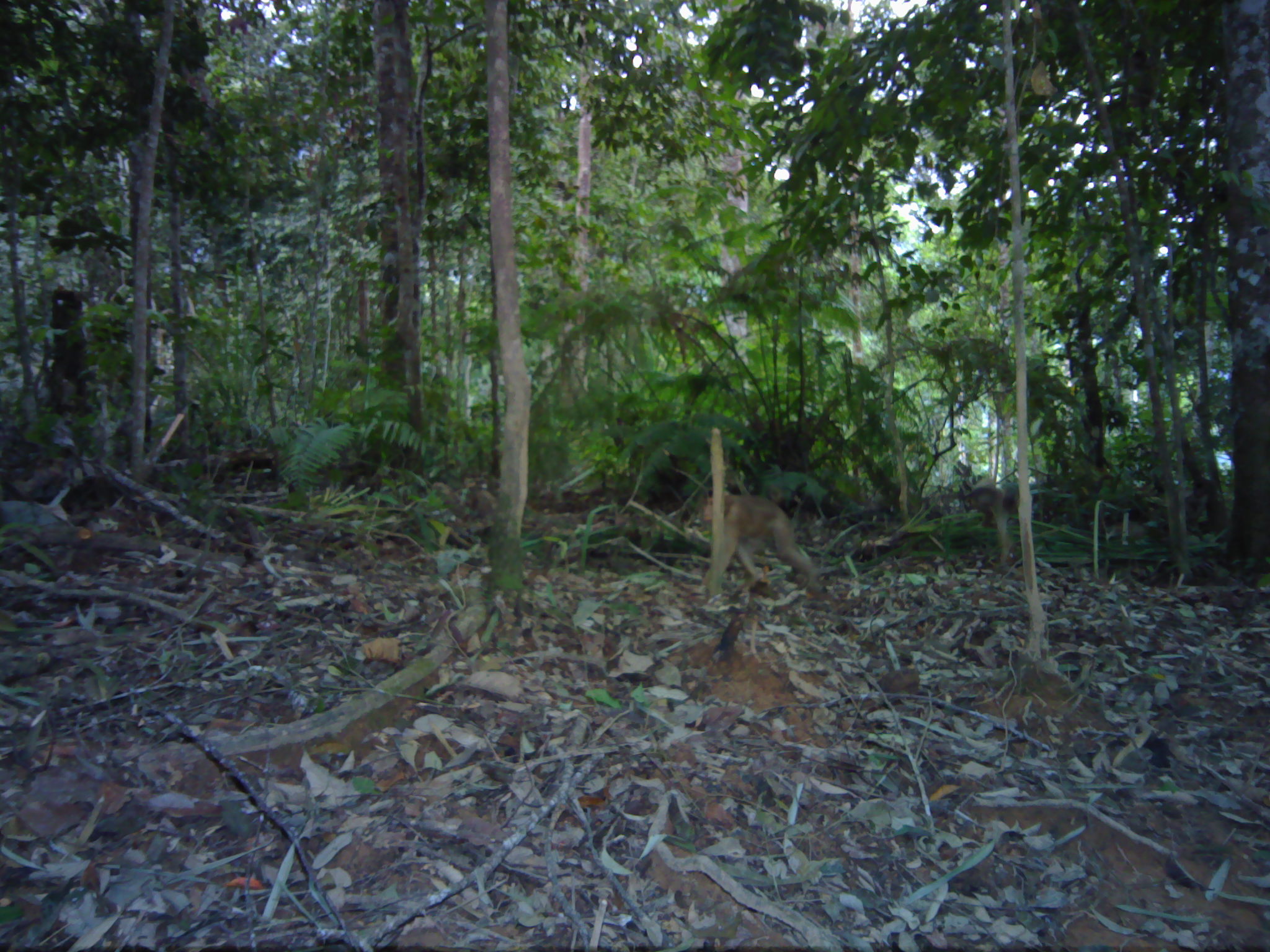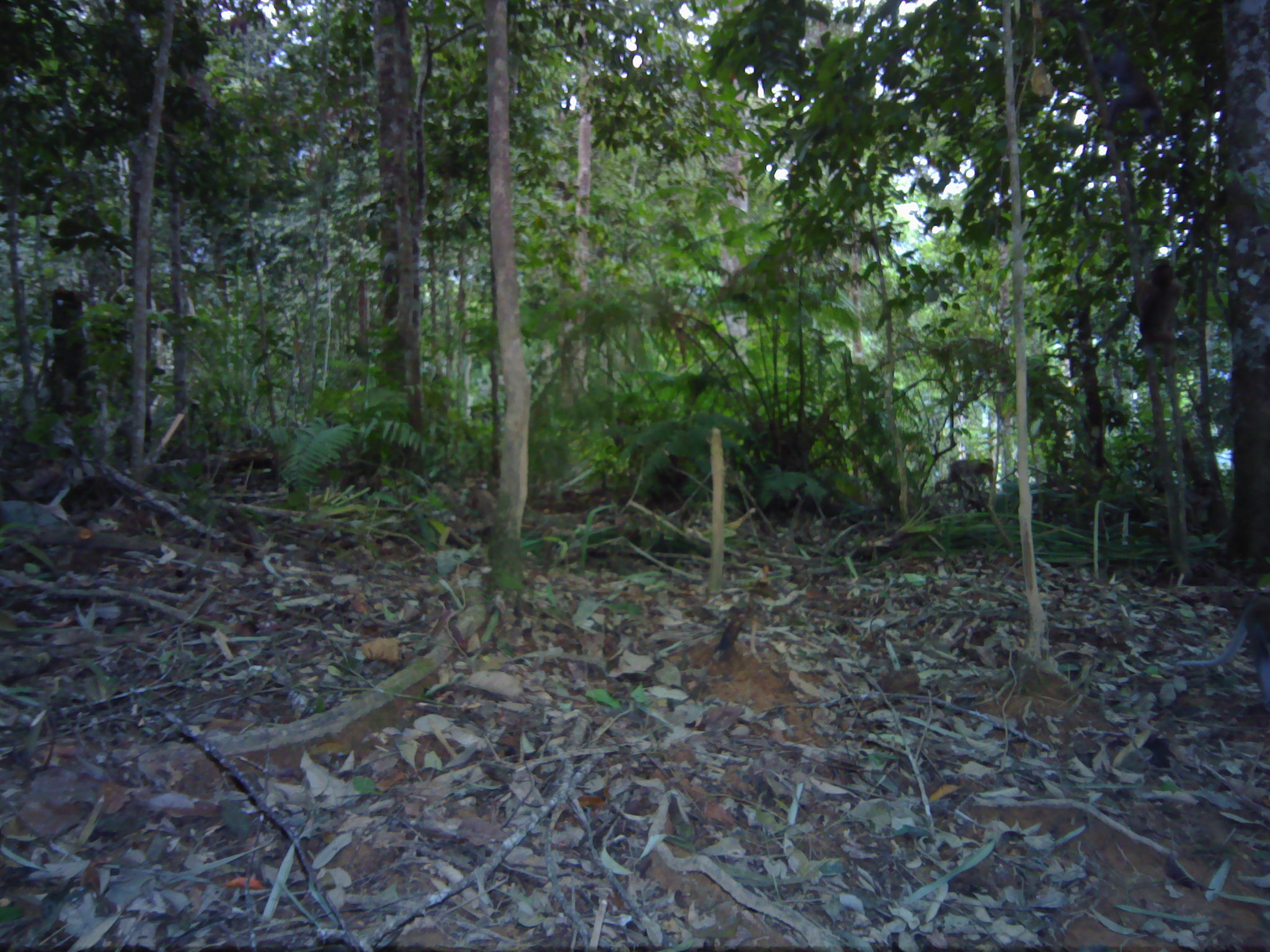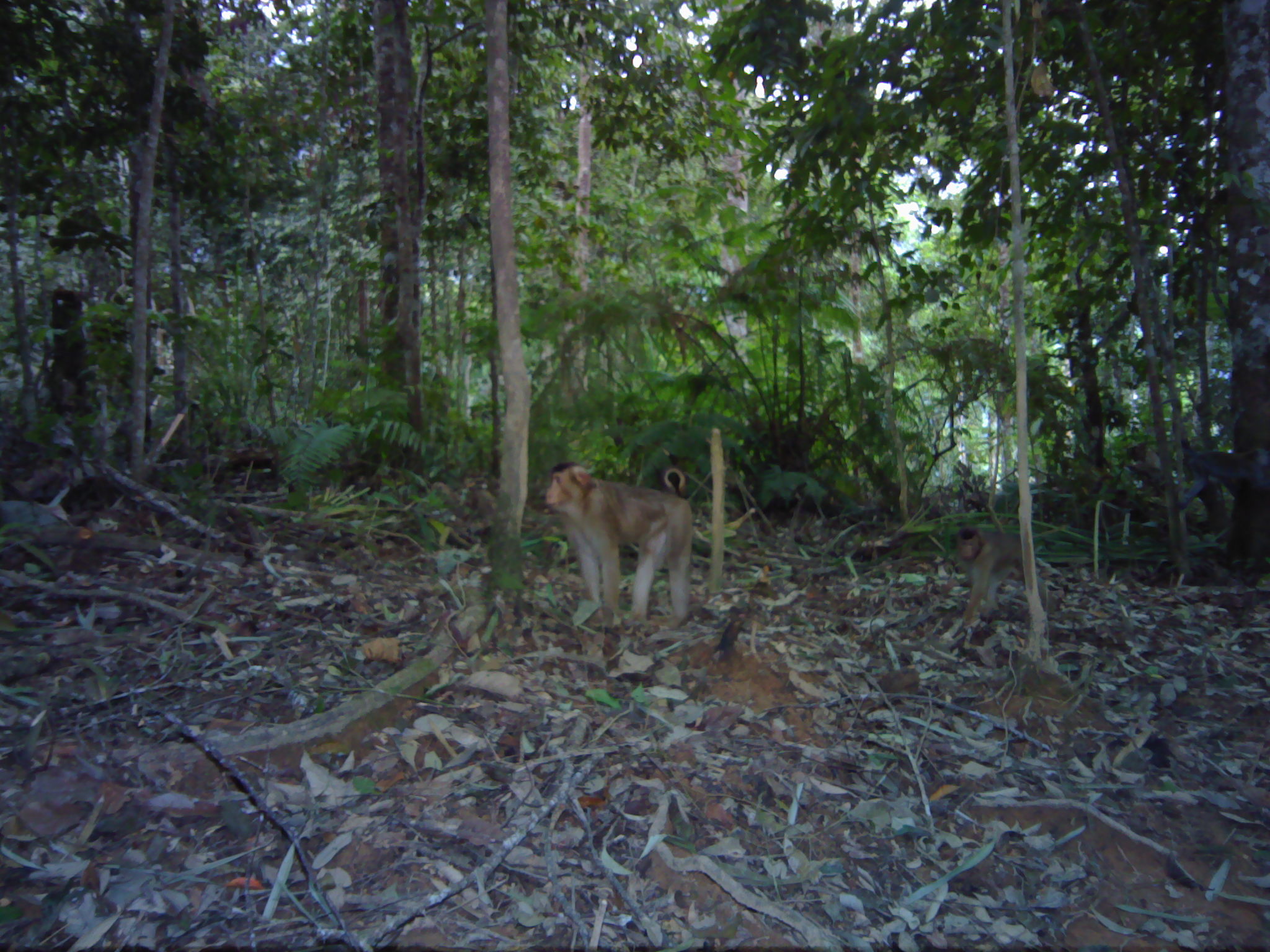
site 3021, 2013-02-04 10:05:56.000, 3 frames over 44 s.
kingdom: Animalia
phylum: Chordata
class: Mammalia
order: Primates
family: Cercopithecidae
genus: Macaca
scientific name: Macaca nemestrina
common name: southern pig-tailed macaque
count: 1